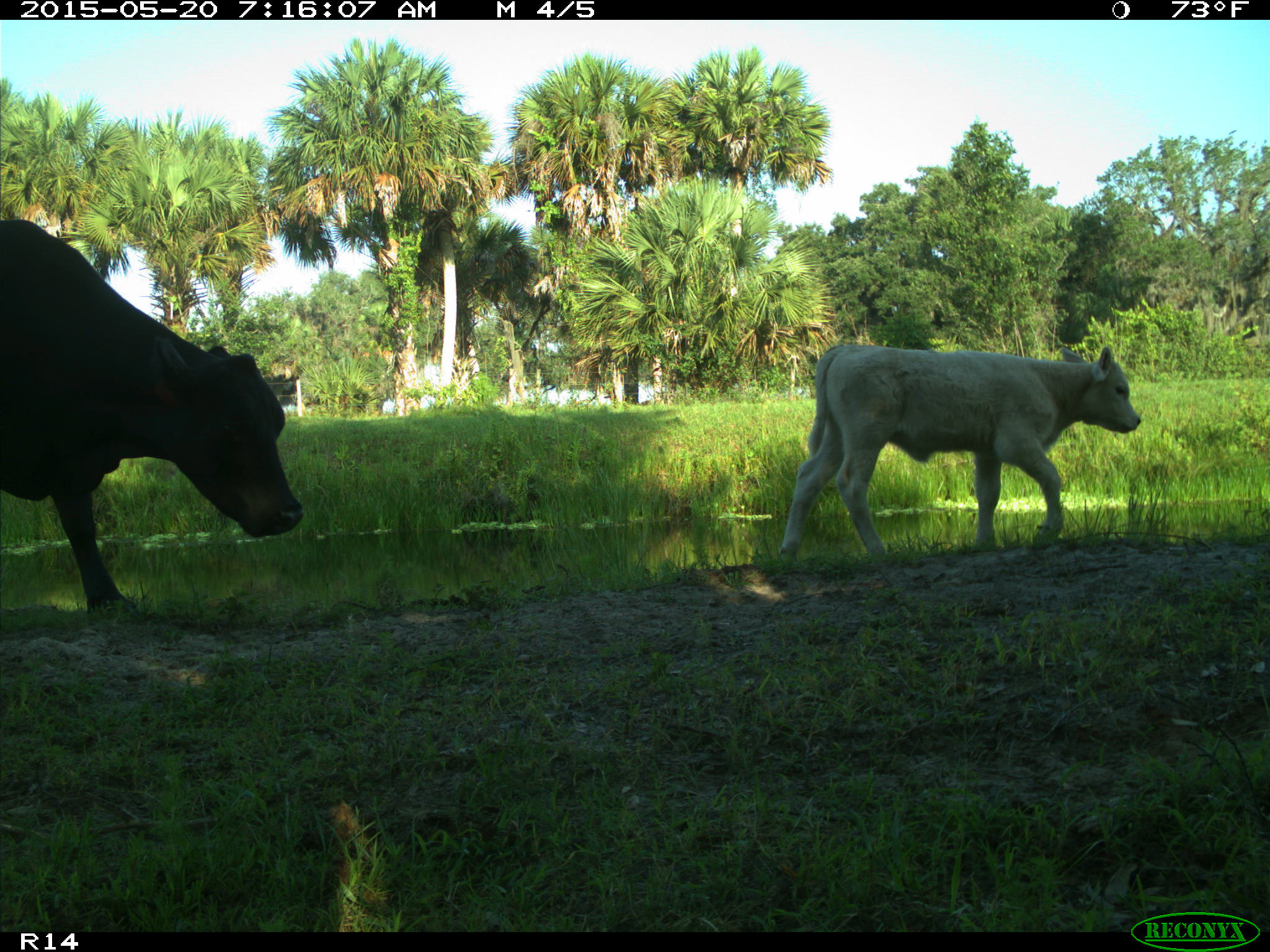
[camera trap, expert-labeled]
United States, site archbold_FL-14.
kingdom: Animalia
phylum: Chordata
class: Mammalia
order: Artiodactyla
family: Bovidae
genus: Bos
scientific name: Bos taurus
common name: domestic cow